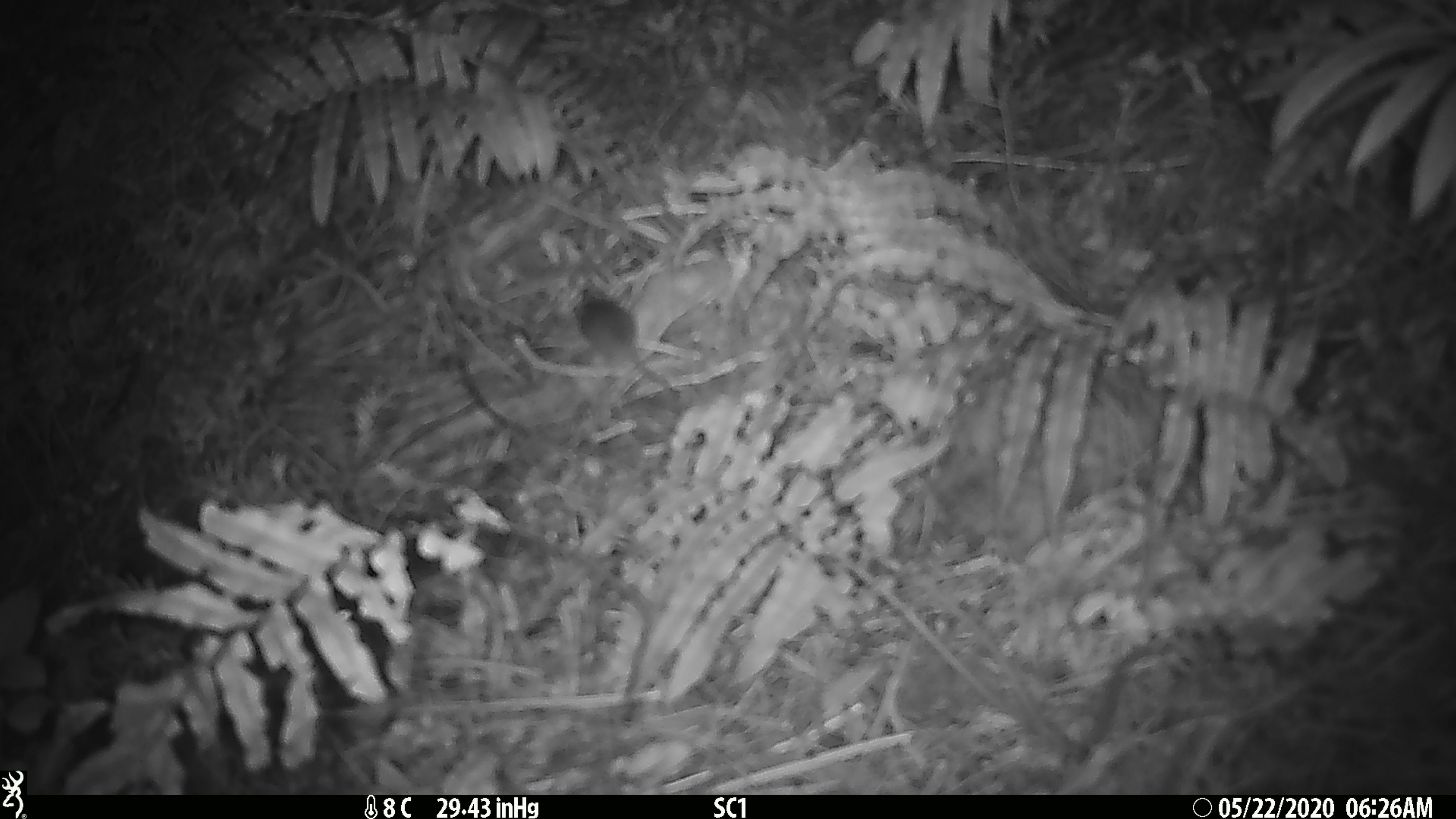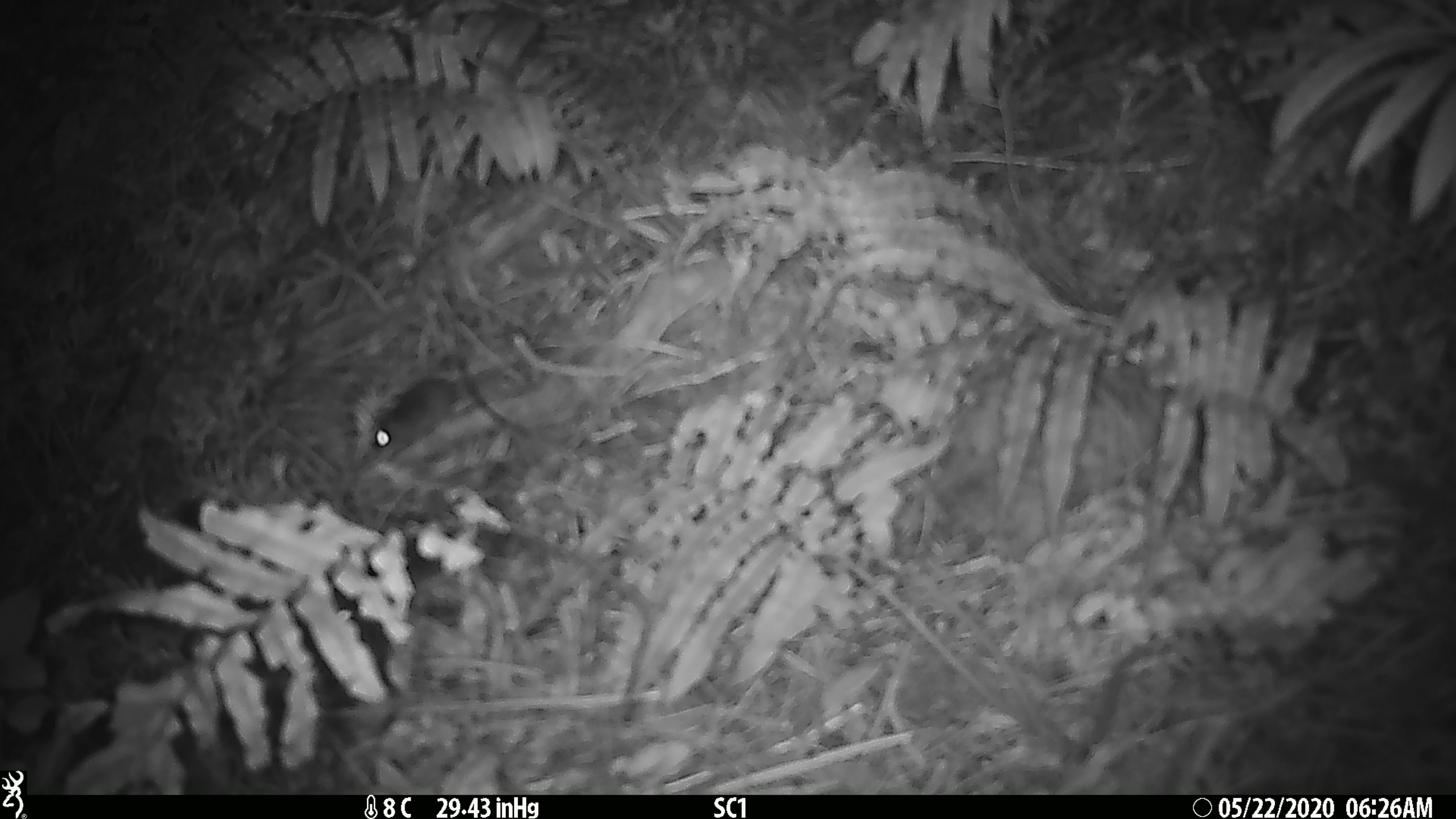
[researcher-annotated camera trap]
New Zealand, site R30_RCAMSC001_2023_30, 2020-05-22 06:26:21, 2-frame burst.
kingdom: Animalia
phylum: Chordata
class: Mammalia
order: Rodentia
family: Muridae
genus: Mus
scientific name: Mus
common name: mouse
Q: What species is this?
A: Mouse (Mus).